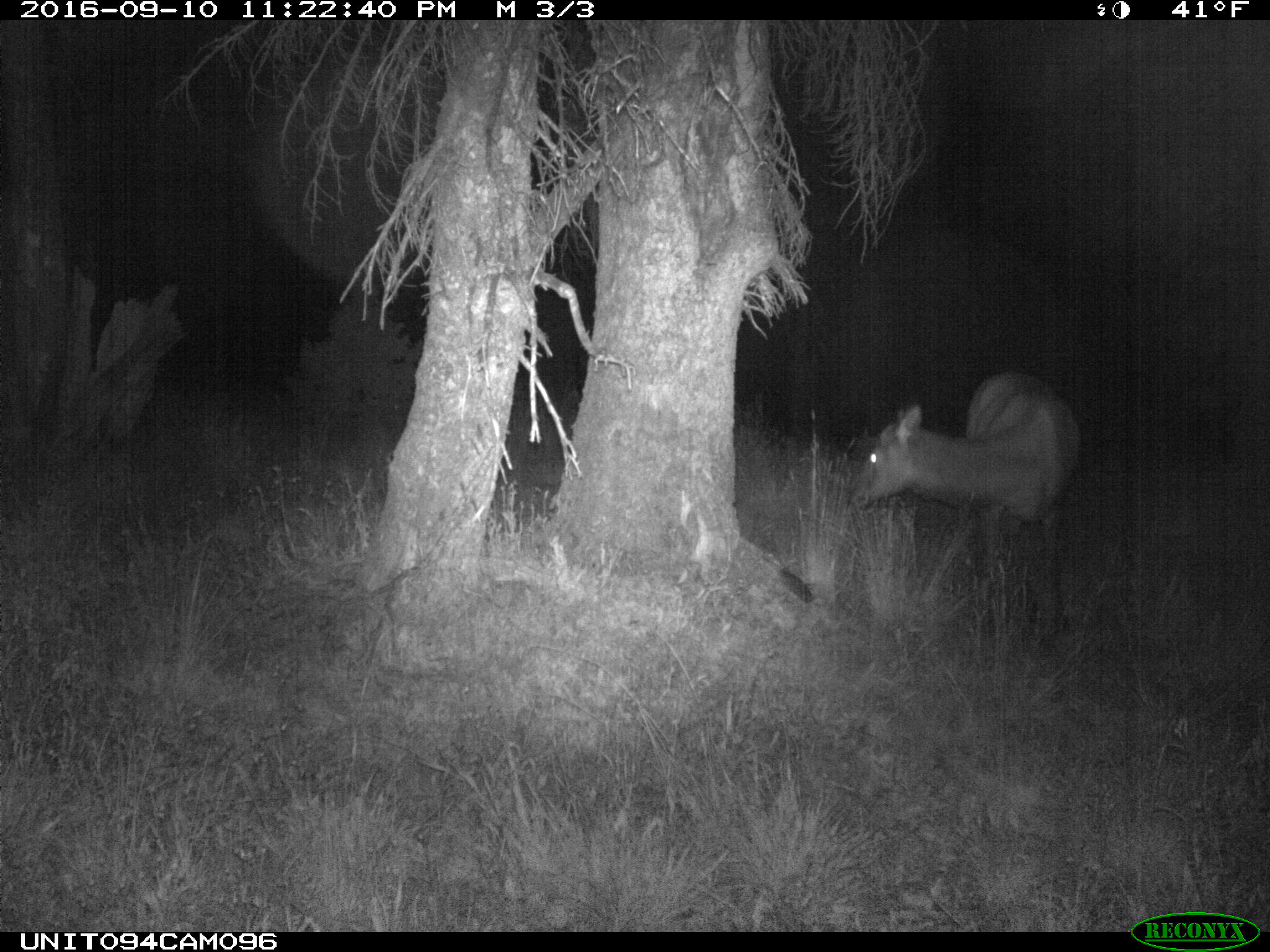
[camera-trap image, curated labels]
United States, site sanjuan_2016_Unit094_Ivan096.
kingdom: Animalia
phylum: Chordata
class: Mammalia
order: Artiodactyla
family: Cervidae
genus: Cervus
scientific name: Cervus elaphus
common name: red deer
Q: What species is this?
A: Cervus elaphus (red deer).